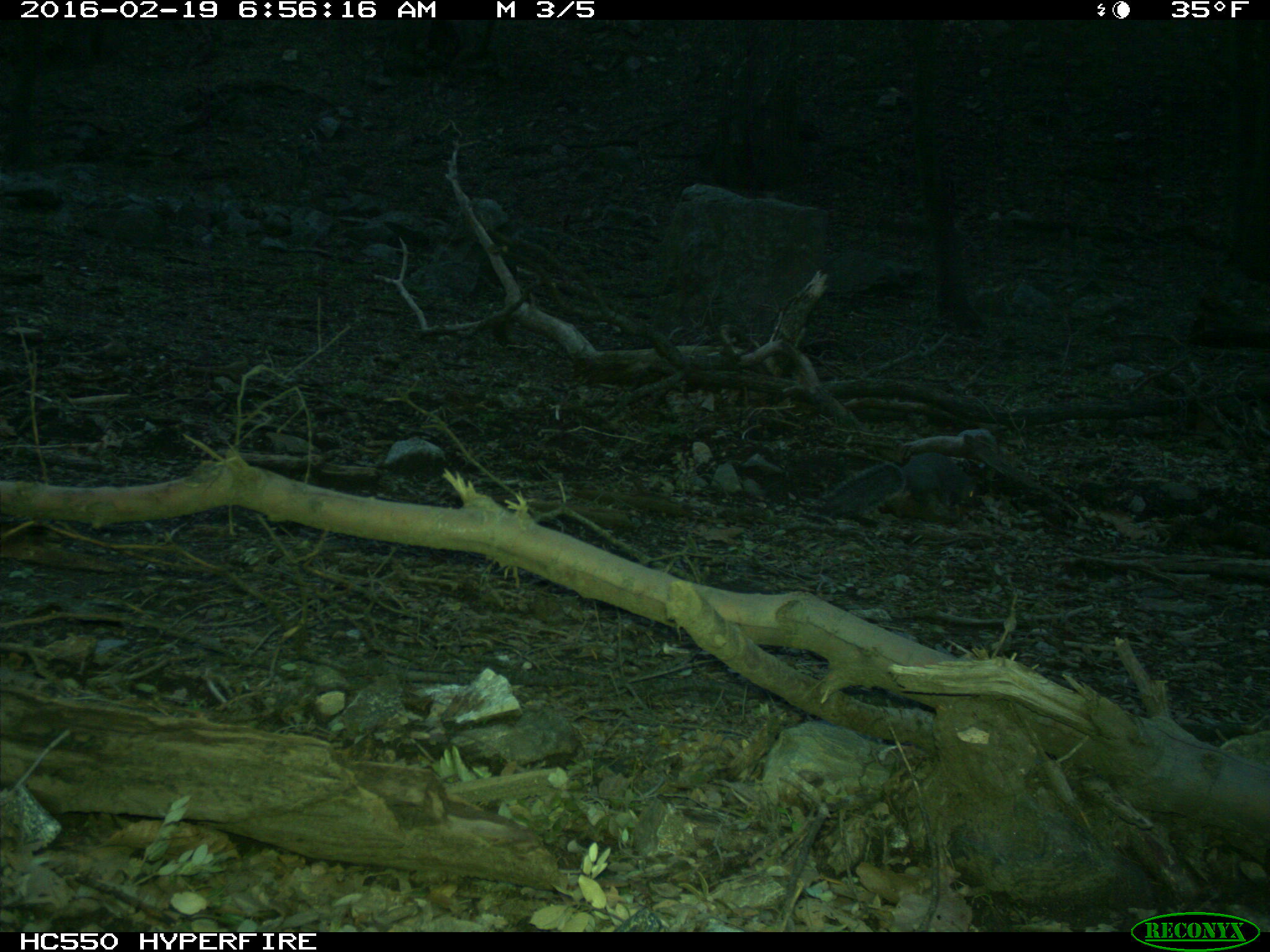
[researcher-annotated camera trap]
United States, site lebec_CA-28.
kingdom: Animalia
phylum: Chordata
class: Mammalia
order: Rodentia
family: Sciuridae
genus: Sciurus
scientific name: Sciurus carolinensis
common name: eastern gray squirrel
Sciurus carolinensis (eastern gray squirrel).